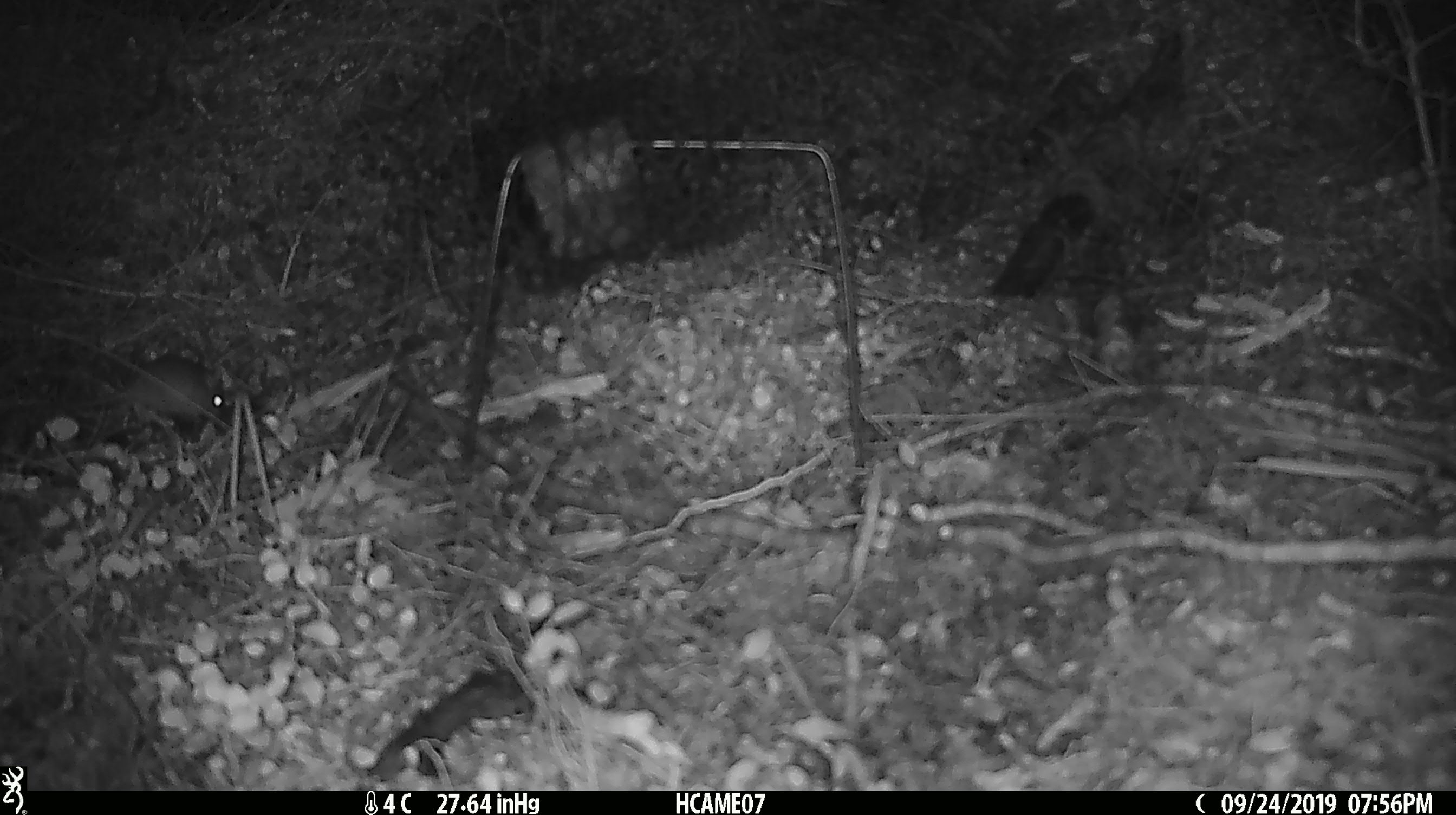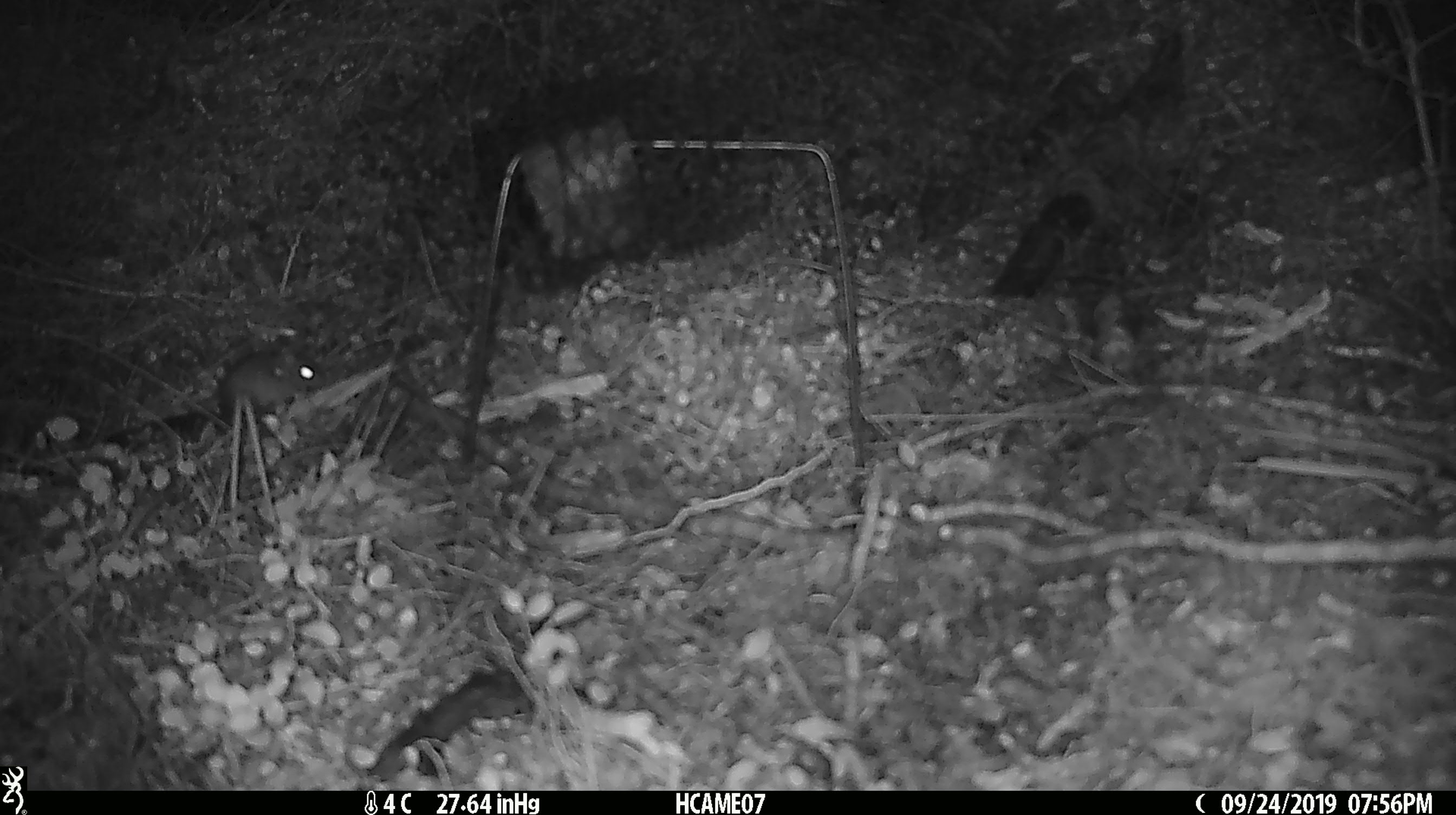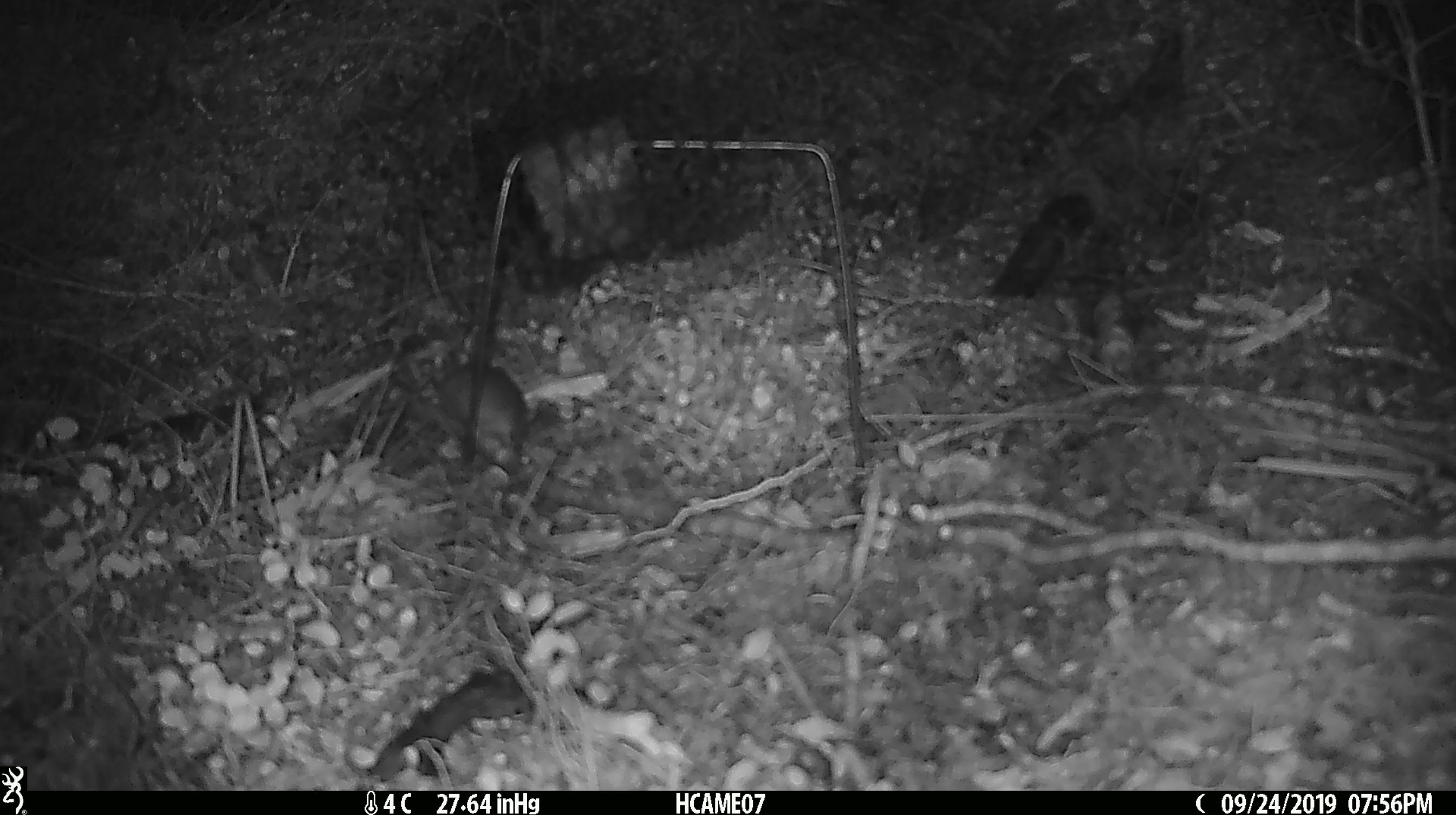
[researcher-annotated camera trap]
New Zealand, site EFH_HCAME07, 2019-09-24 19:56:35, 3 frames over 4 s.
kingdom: Animalia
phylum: Chordata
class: Mammalia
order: Rodentia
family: Muridae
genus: Mus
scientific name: Mus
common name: mouse